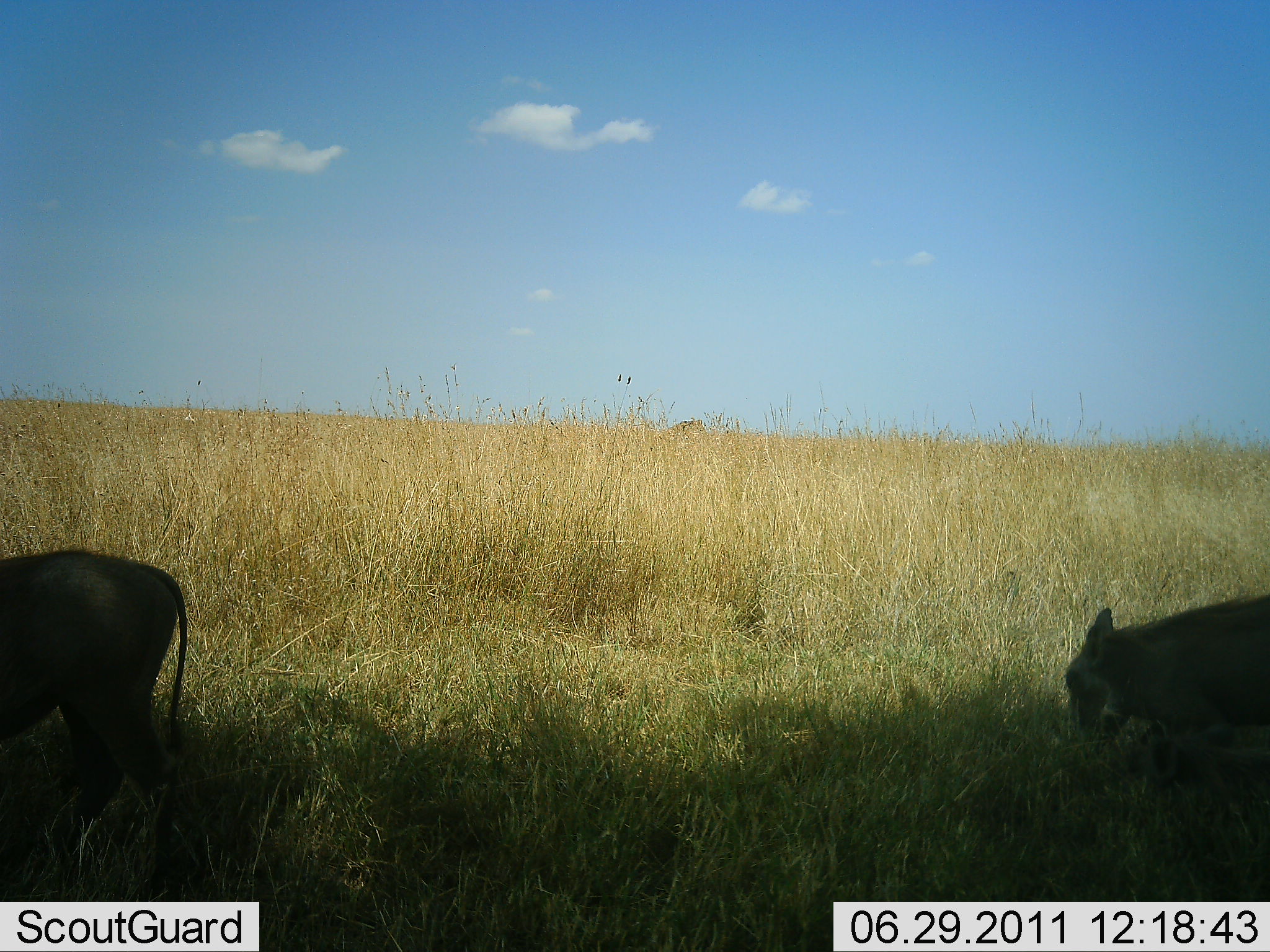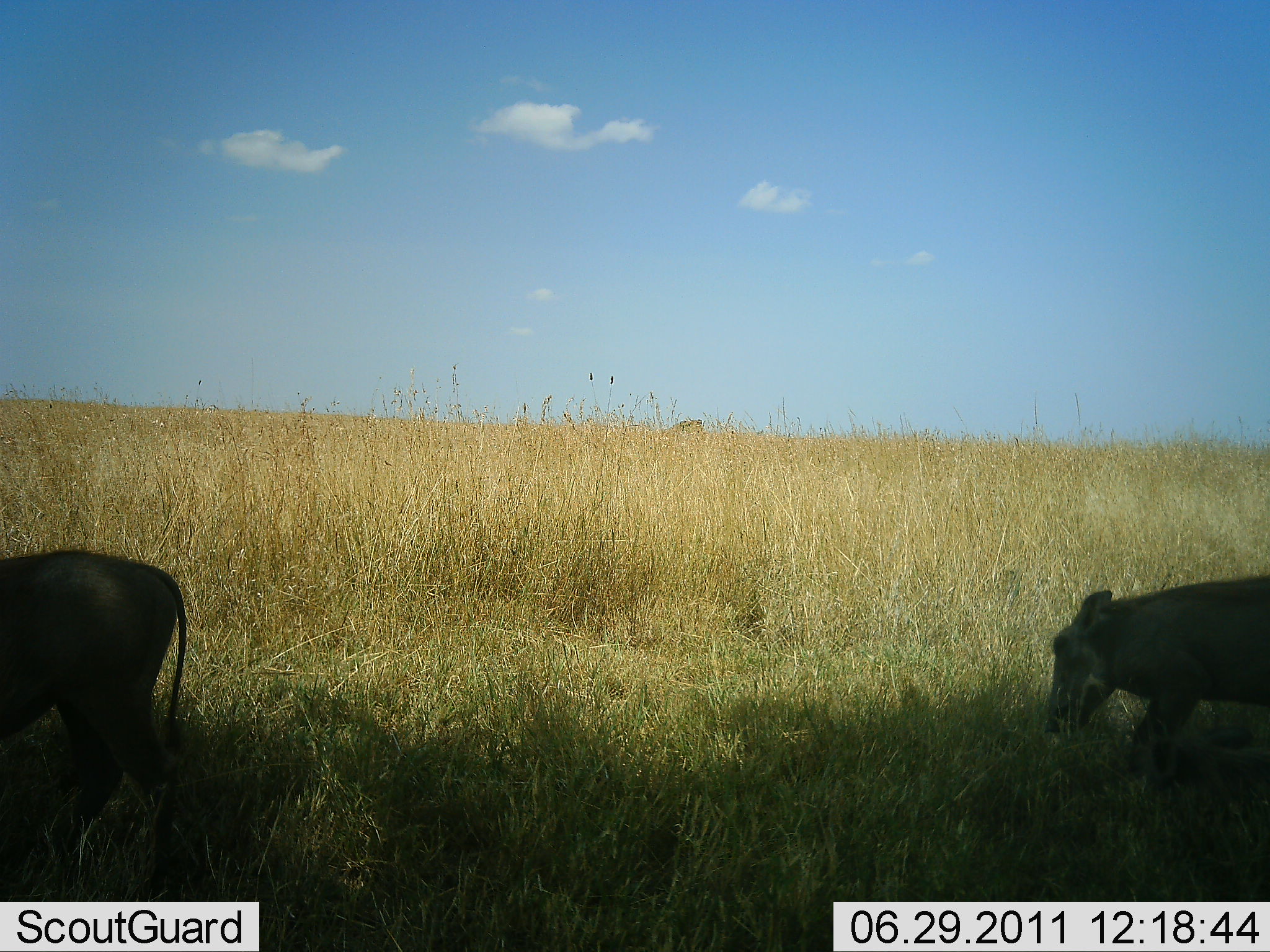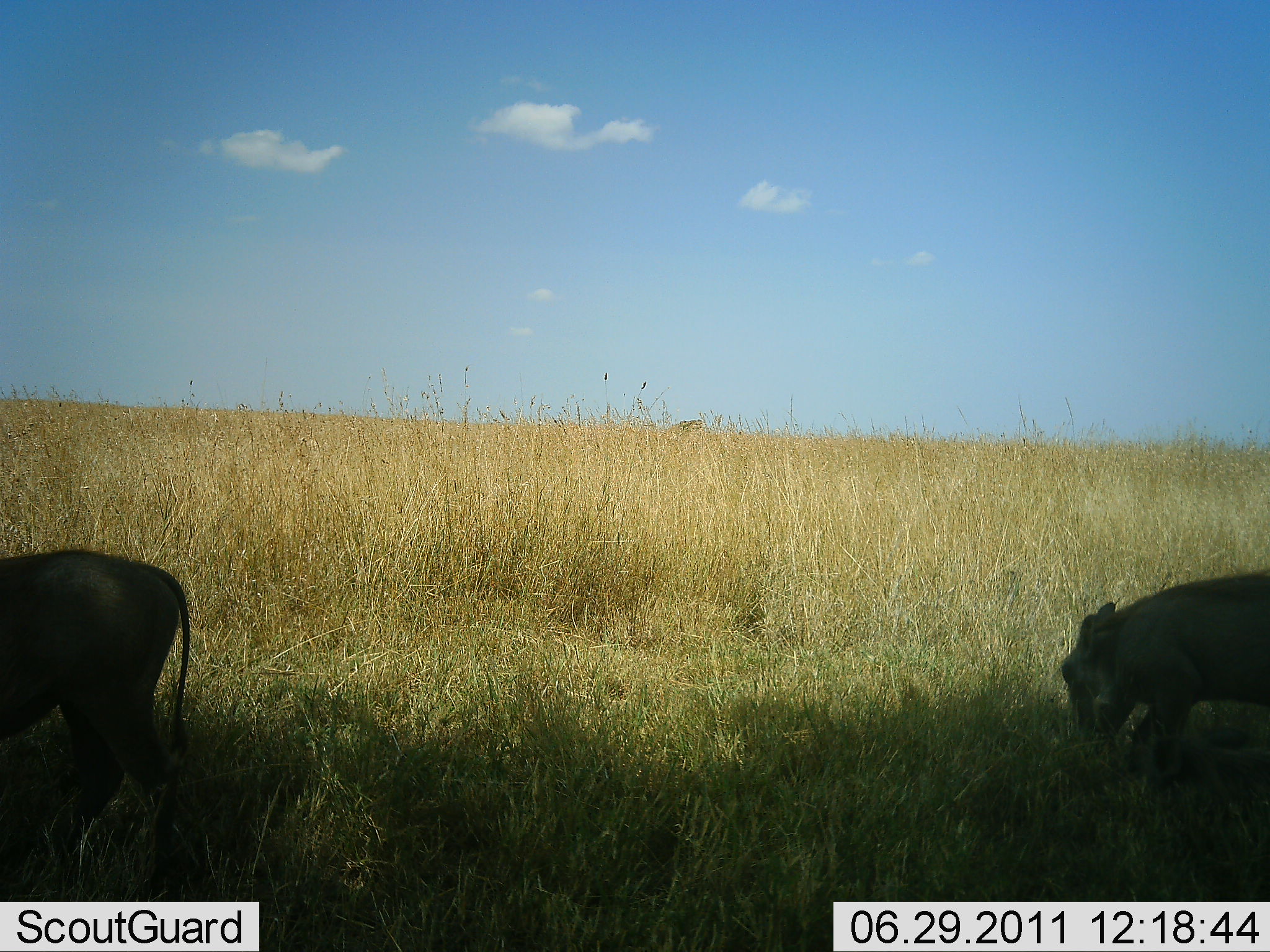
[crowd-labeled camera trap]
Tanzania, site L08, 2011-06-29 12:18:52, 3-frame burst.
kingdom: Animalia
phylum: Chordata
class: Mammalia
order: Artiodactyla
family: Suidae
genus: Phacochoerus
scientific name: Phacochoerus africanus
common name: warthog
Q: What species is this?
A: Warthog (Phacochoerus africanus).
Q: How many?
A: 2.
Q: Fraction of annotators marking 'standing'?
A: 55%.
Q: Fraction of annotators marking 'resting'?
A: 0%.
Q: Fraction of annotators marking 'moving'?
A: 0%.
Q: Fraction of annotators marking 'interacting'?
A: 0%.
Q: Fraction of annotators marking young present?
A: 9%.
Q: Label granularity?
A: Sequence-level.